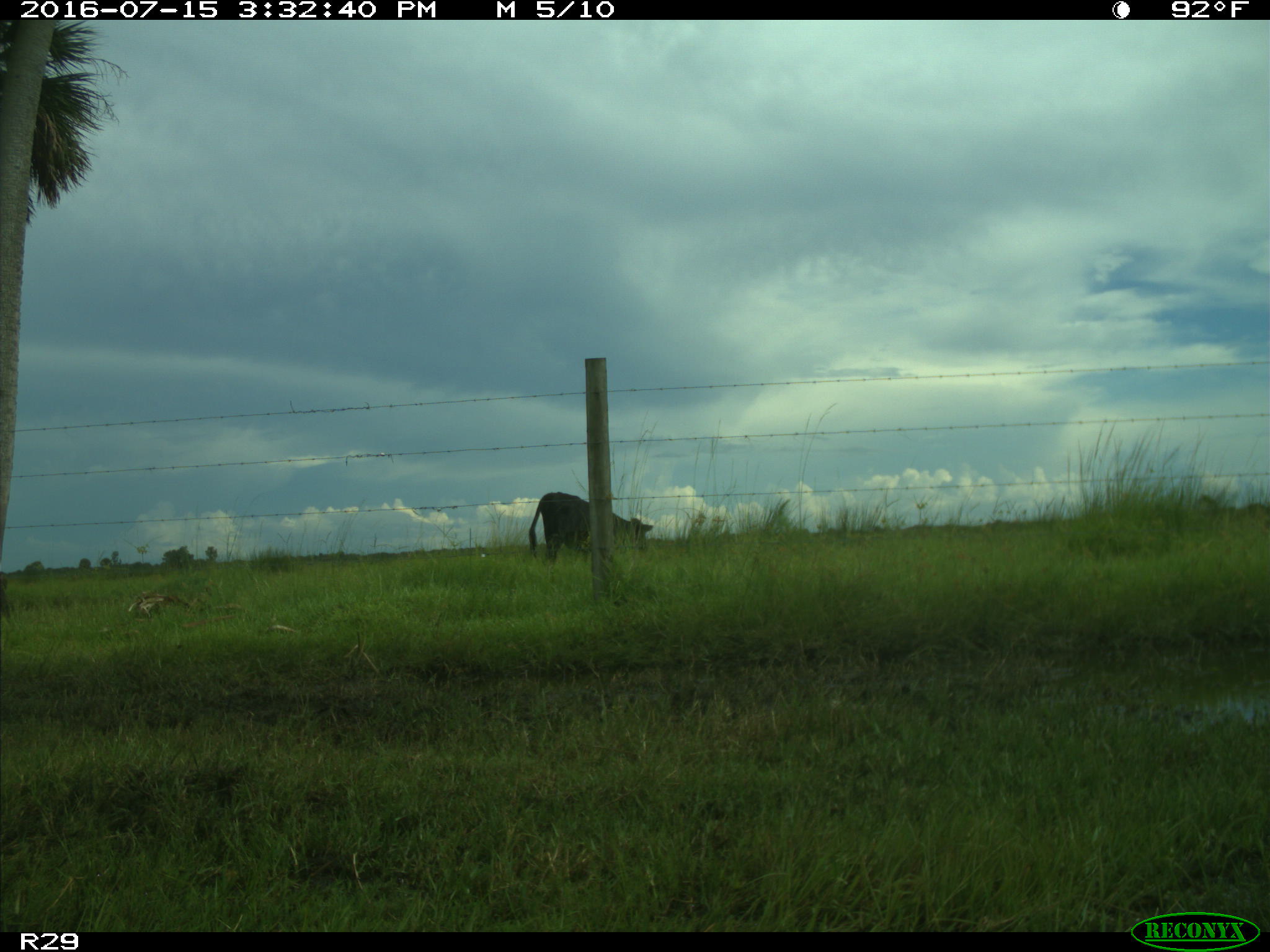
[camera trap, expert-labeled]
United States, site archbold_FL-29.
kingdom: Animalia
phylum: Chordata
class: Mammalia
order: Artiodactyla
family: Bovidae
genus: Bos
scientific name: Bos taurus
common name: domestic cow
Bos taurus (domestic cow).